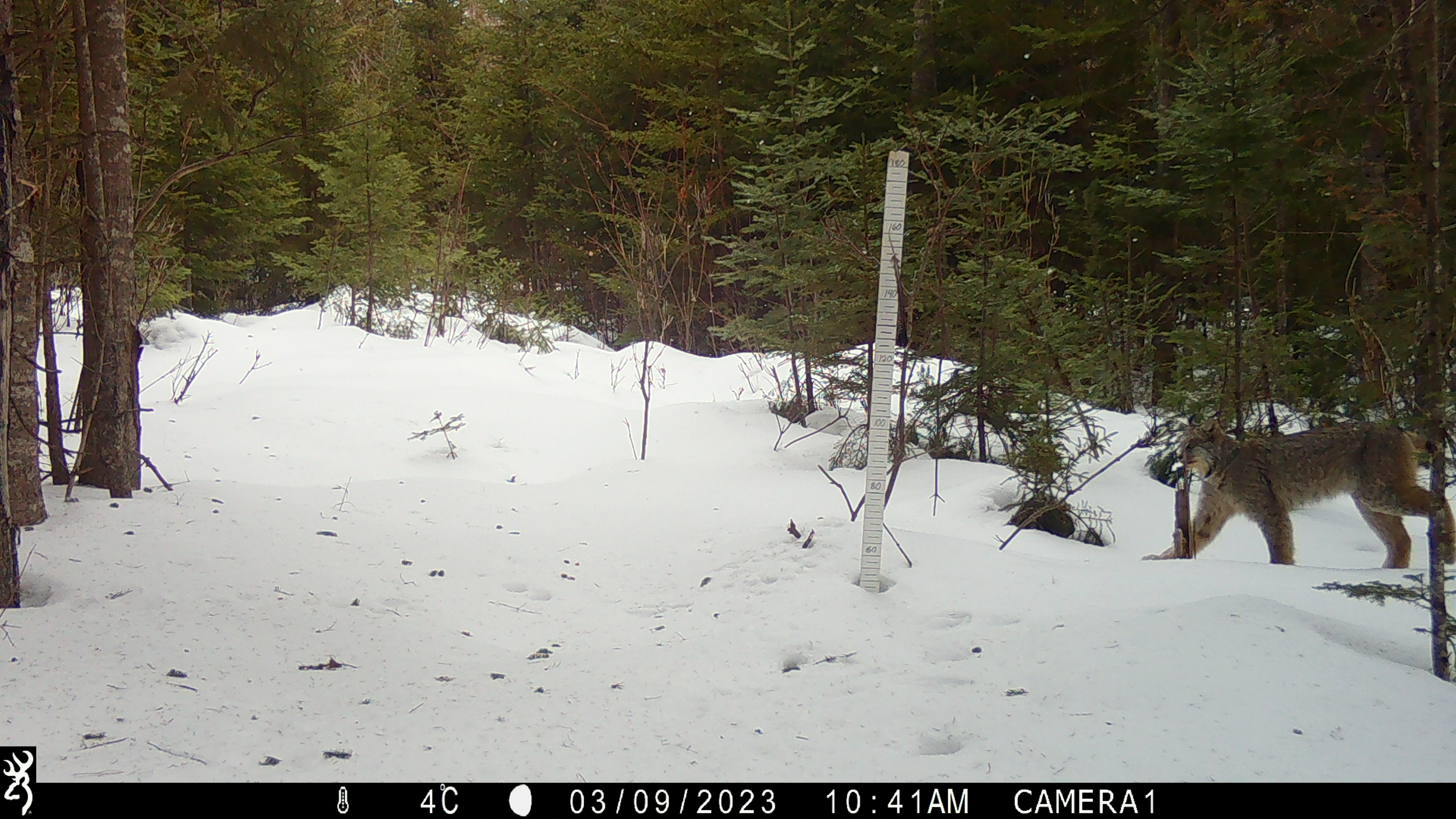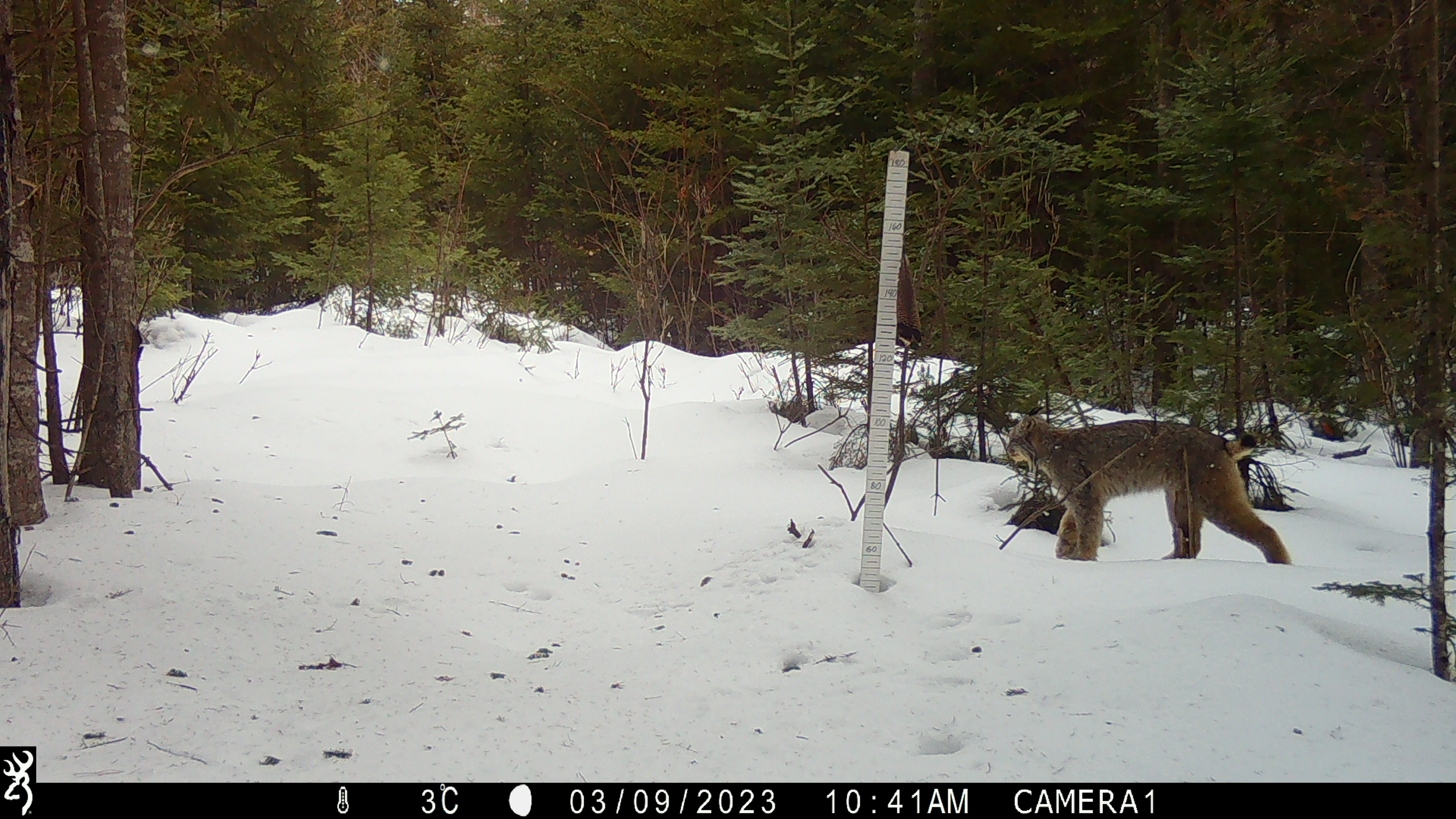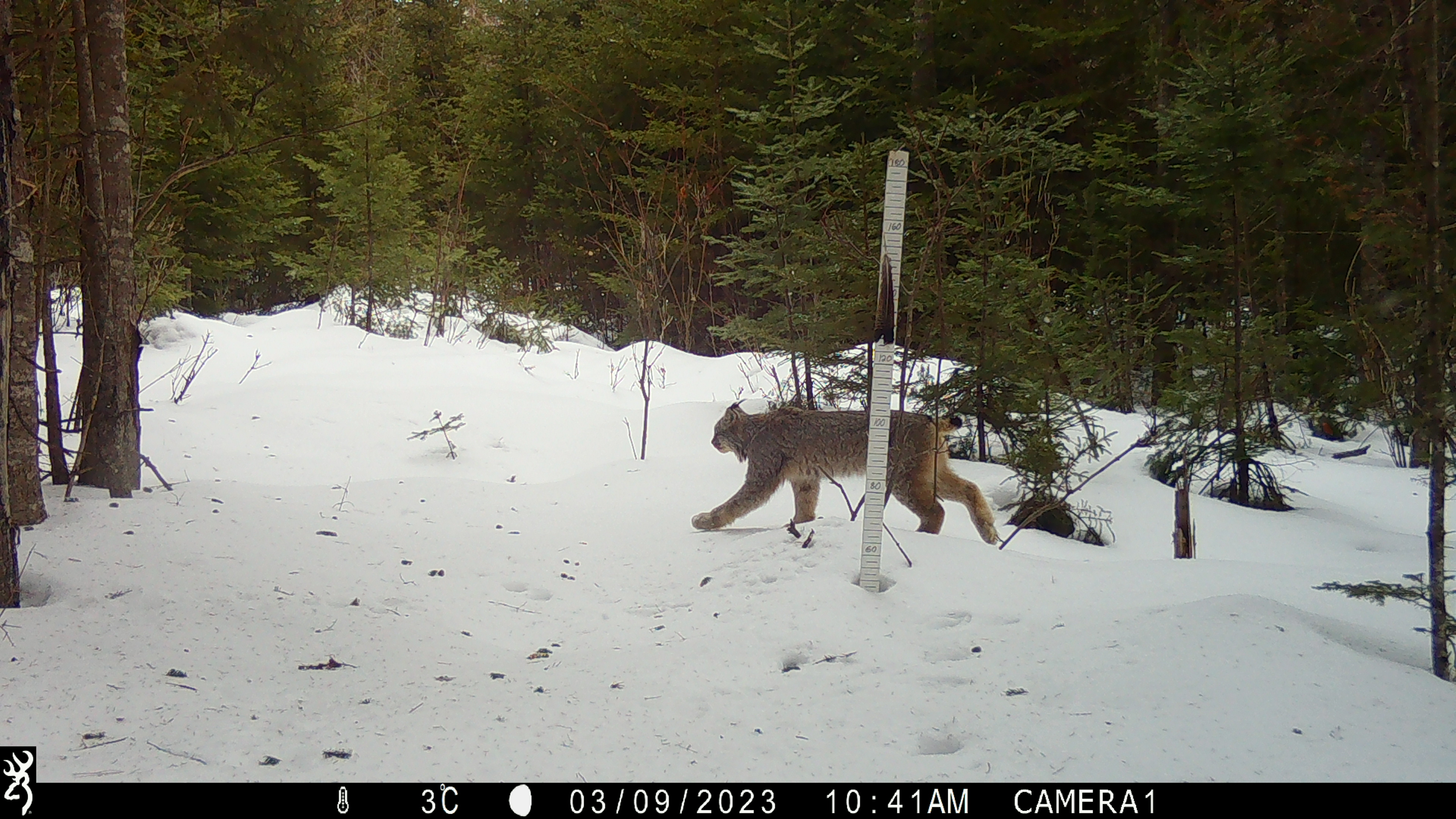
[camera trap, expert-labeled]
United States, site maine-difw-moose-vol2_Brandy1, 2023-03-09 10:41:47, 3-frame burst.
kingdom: Animalia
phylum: Chordata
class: Mammalia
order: Carnivora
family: Felidae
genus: Lynx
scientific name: Lynx canadensis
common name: canada lynx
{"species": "canada lynx (Lynx canadensis)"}